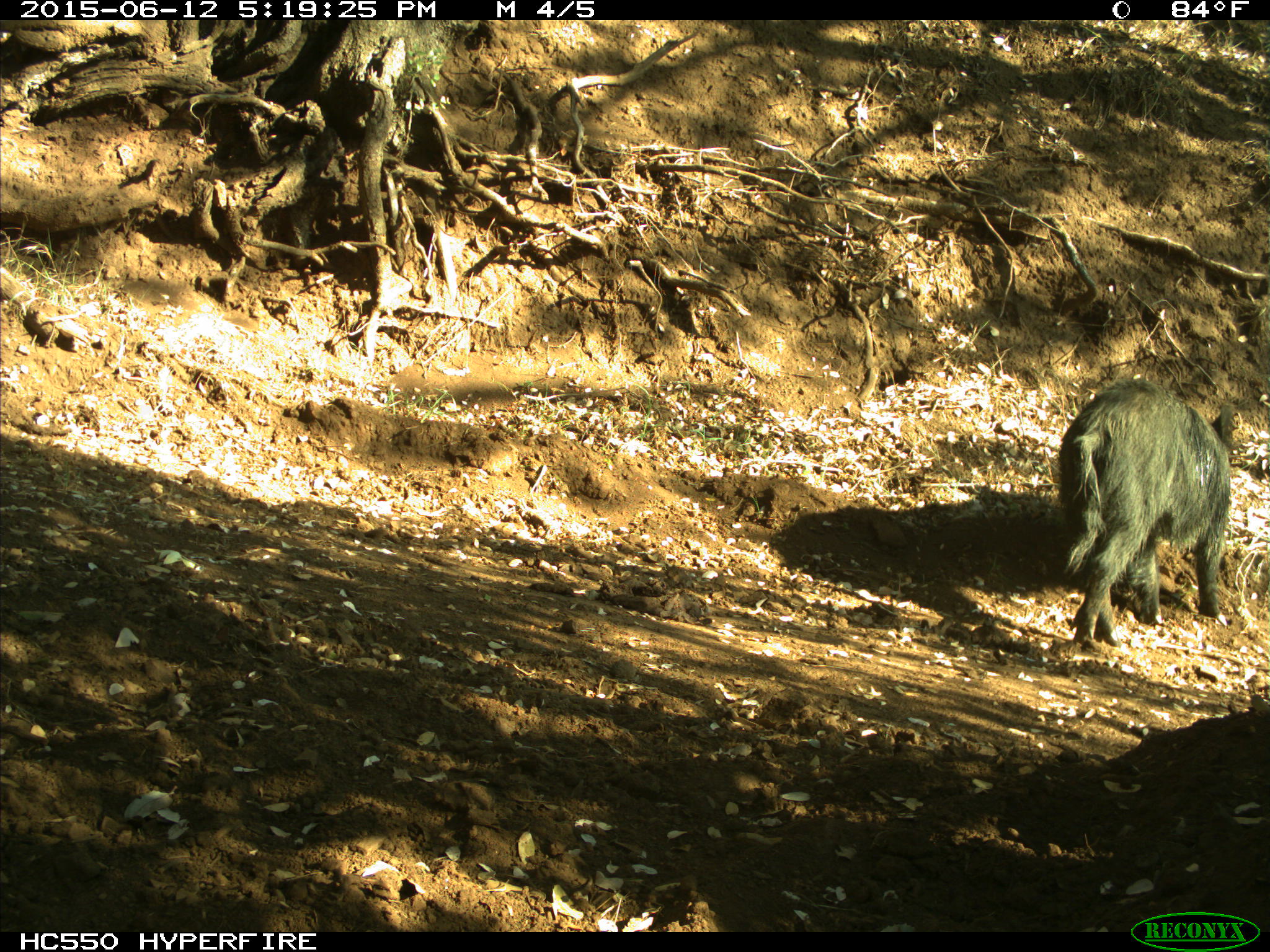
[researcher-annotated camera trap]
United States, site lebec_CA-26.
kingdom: Animalia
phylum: Chordata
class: Mammalia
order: Artiodactyla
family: Suidae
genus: Sus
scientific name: Sus scrofa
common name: wild boar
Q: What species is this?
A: Sus scrofa (wild boar).